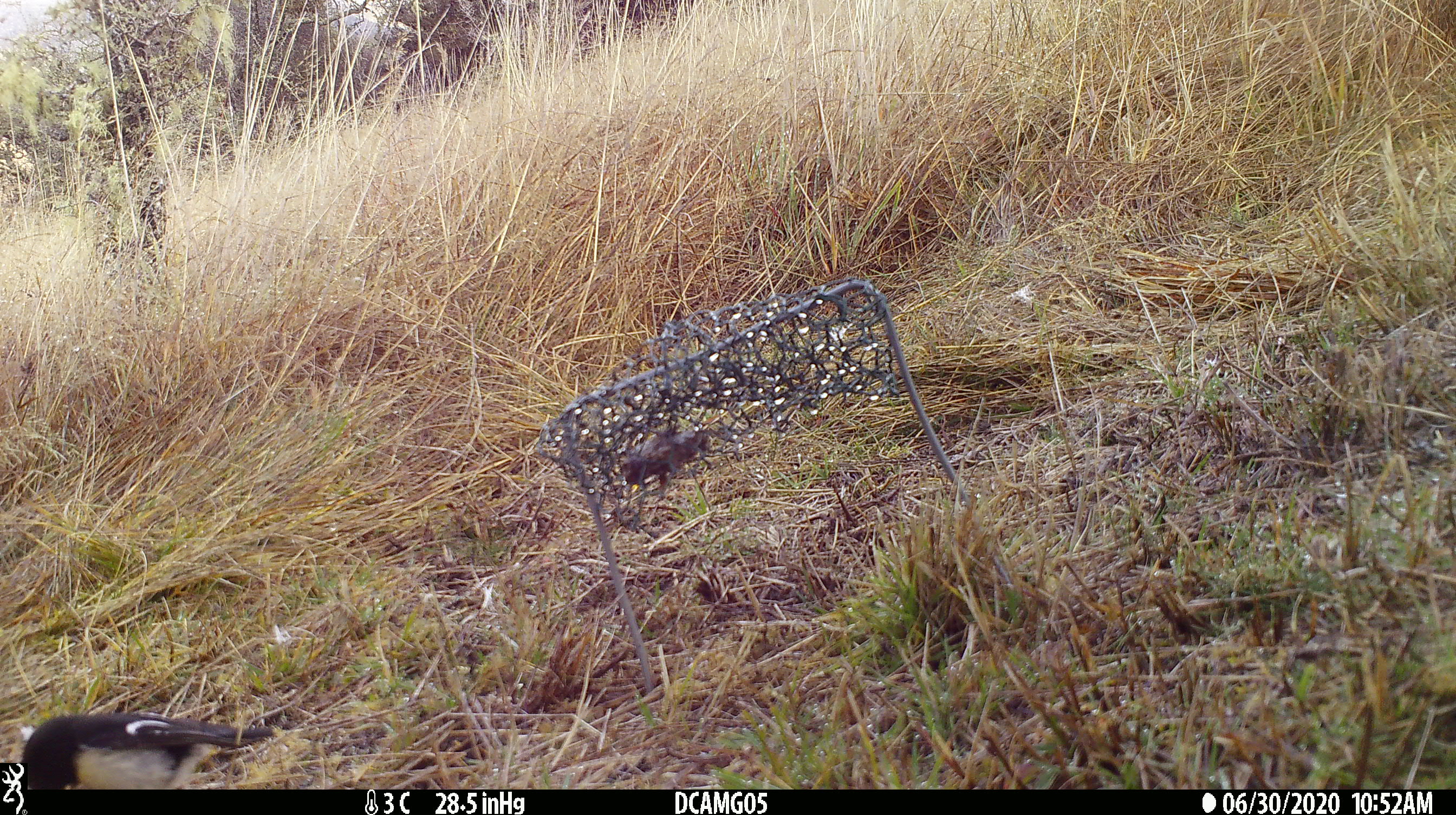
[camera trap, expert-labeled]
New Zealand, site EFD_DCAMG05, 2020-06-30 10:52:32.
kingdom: Animalia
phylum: Chordata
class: Aves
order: Passeriformes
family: Petroicidae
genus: Petroica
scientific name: Petroica macrocephala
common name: tomtit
Tomtit (Petroica macrocephala).